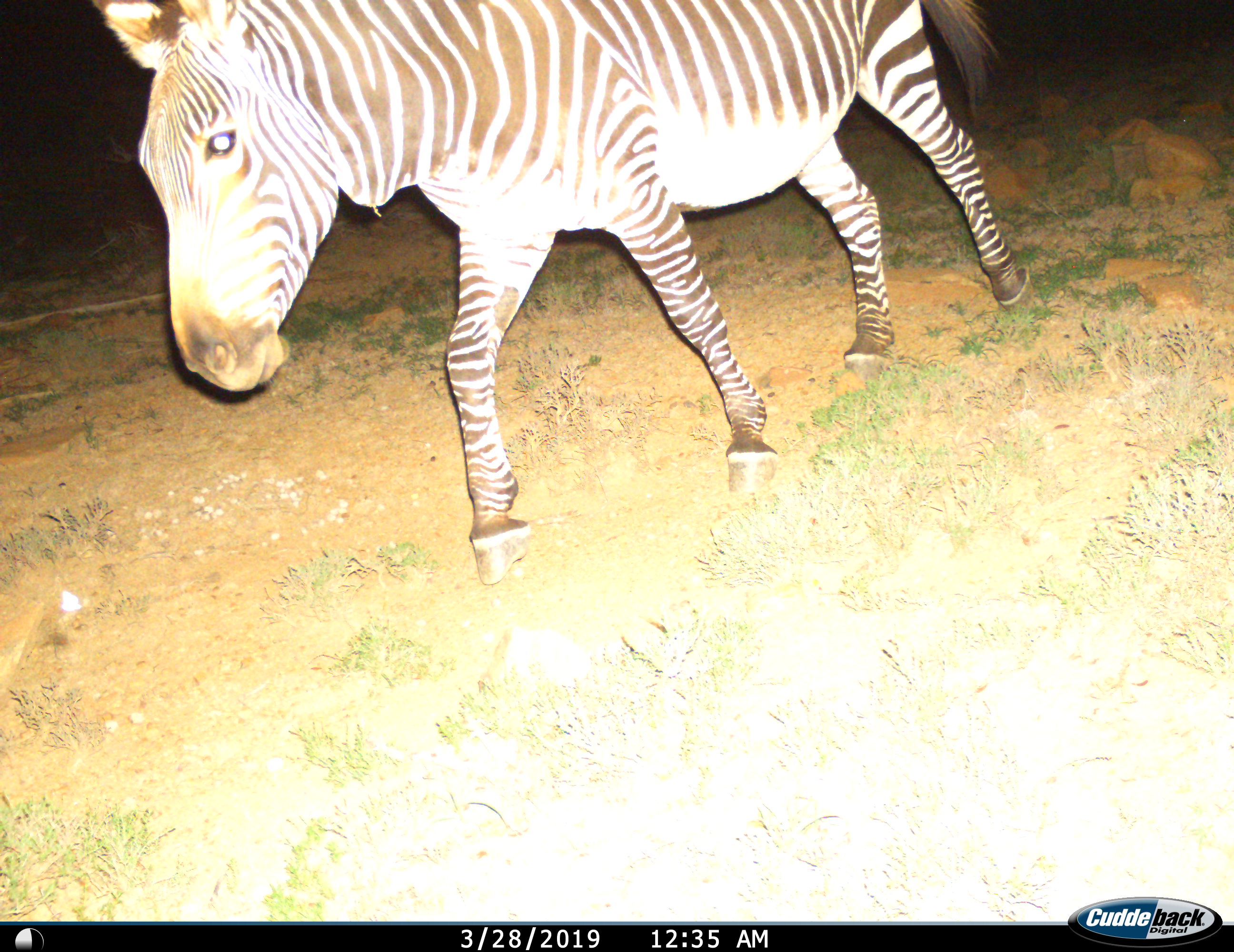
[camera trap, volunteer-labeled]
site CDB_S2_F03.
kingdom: Animalia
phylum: Chordata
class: Mammalia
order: Perissodactyla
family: Equidae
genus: Equus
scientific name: Equus zebra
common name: mountain zebra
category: zebramountain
Zebramountain (mountain zebra) (Equus zebra), count 1. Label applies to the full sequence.